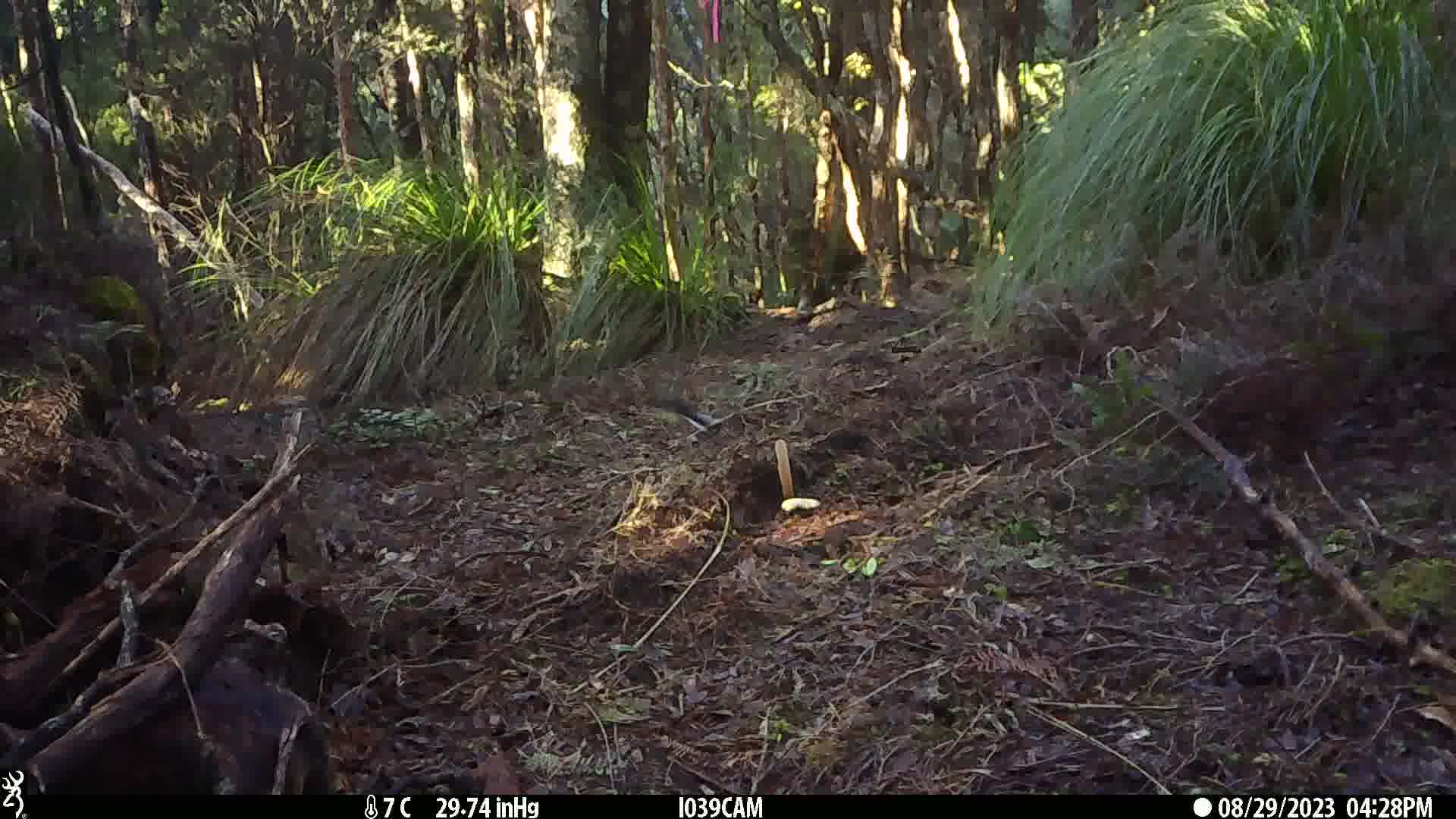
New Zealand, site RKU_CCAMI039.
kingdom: Animalia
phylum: Chordata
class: Aves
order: Passeriformes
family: Petroicidae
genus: Petroica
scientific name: Petroica macrocephala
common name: tomtit